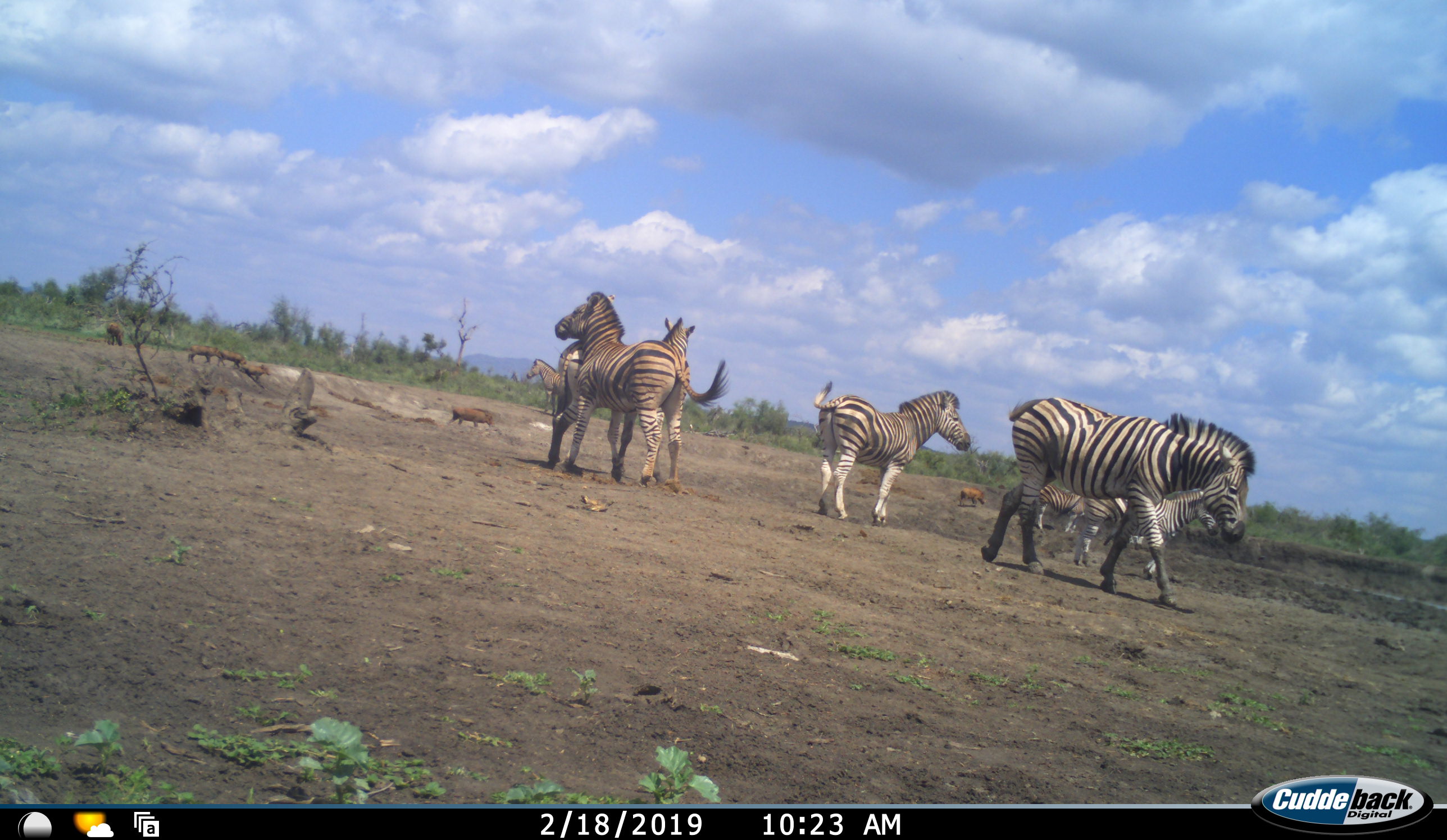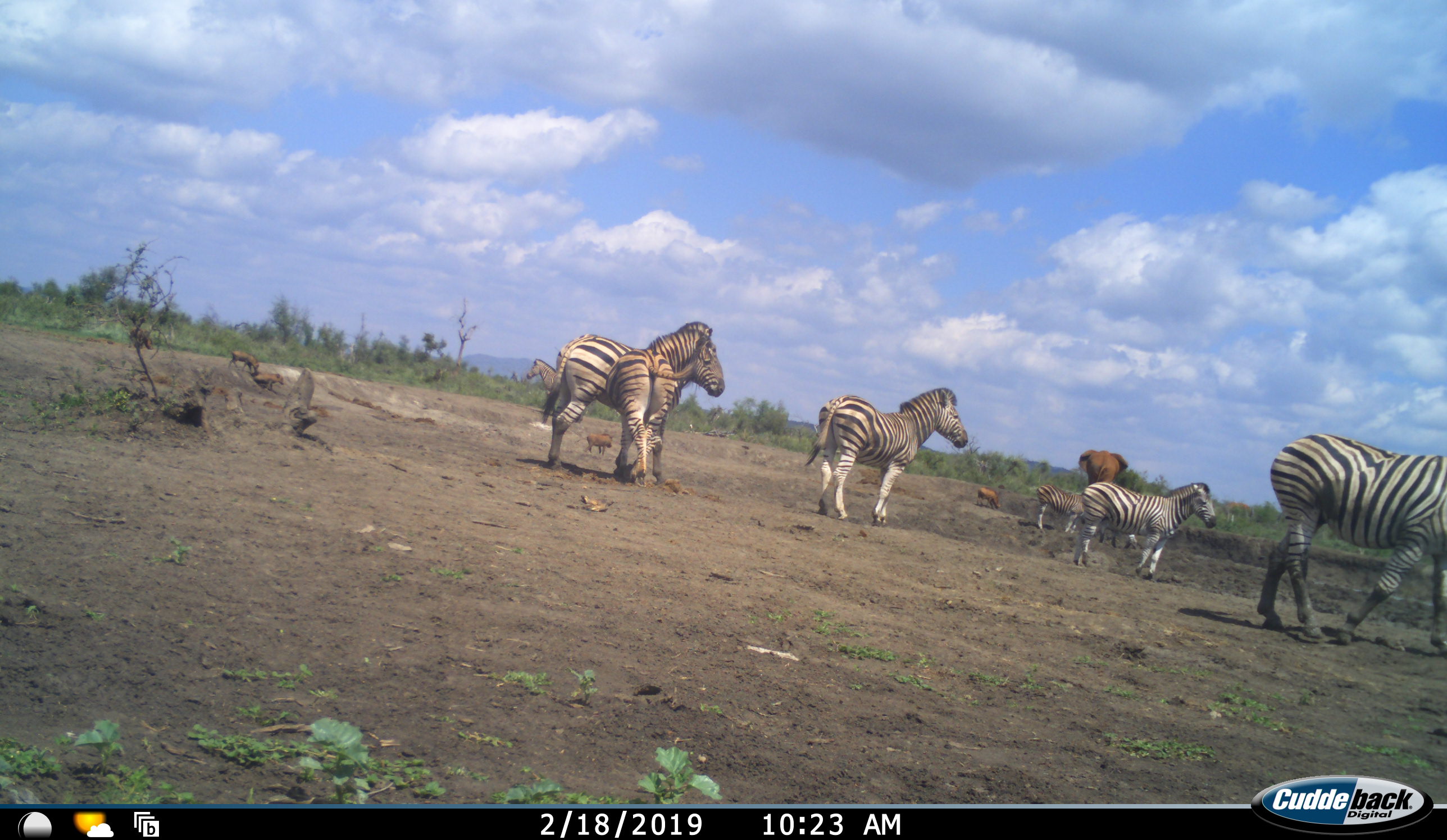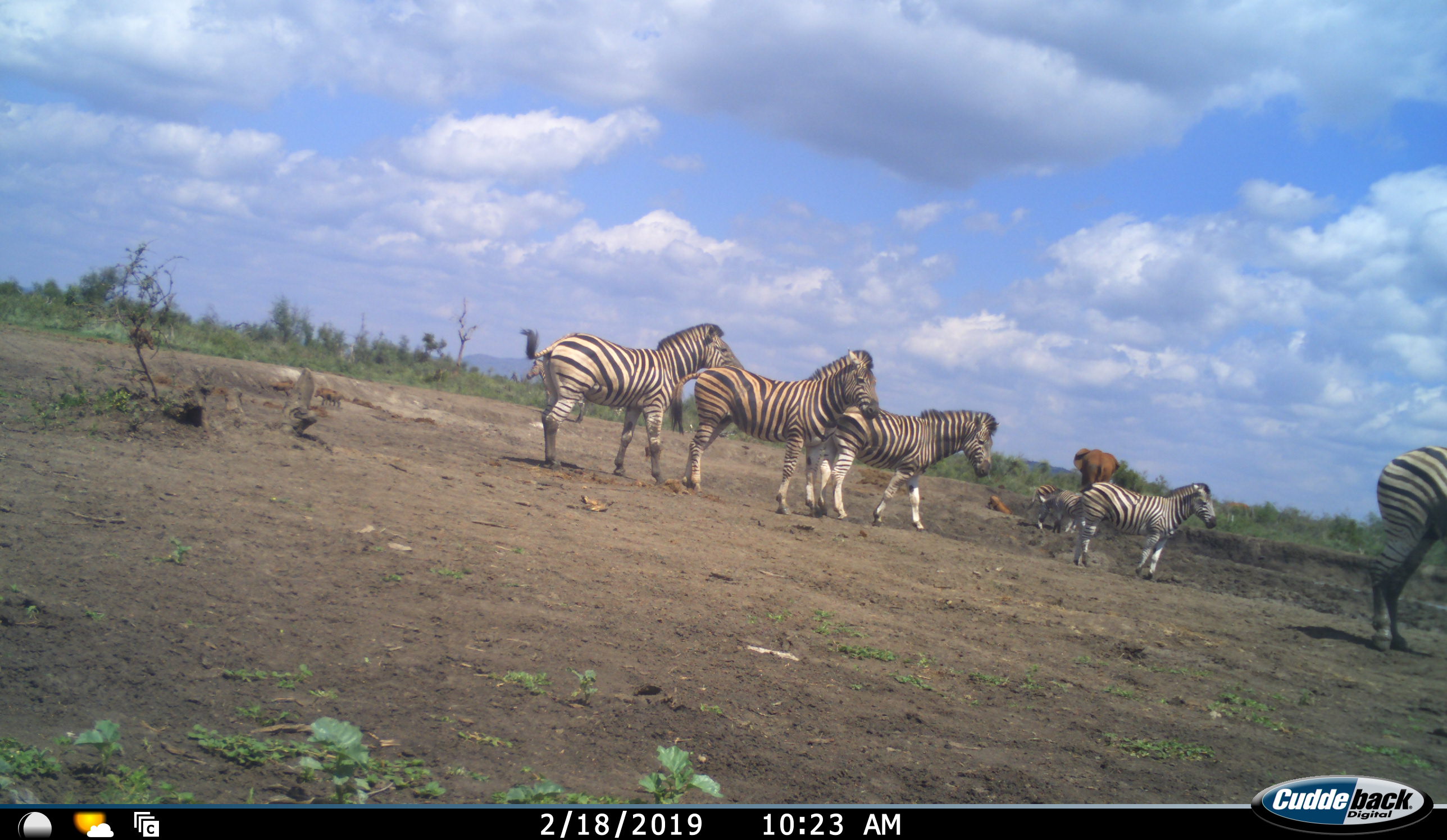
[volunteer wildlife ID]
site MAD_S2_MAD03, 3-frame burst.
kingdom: Animalia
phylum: Chordata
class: Mammalia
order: Proboscidea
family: Elephantidae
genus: Loxodonta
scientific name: Loxodonta africana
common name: african bush elephant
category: elephant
Elephant (african bush elephant) (Loxodonta africana), count 1. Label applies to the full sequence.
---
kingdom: Animalia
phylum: Chordata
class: Mammalia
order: Artiodactyla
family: Suidae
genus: Phacochoerus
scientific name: Phacochoerus africanus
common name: warthog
Warthog (Phacochoerus africanus), count 6. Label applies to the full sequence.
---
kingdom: Animalia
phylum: Chordata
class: Mammalia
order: Perissodactyla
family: Equidae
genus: Equus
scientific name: Equus quagga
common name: plains zebra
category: zebraplains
Zebraplains (plains zebra) (Equus quagga), count 7. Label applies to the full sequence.